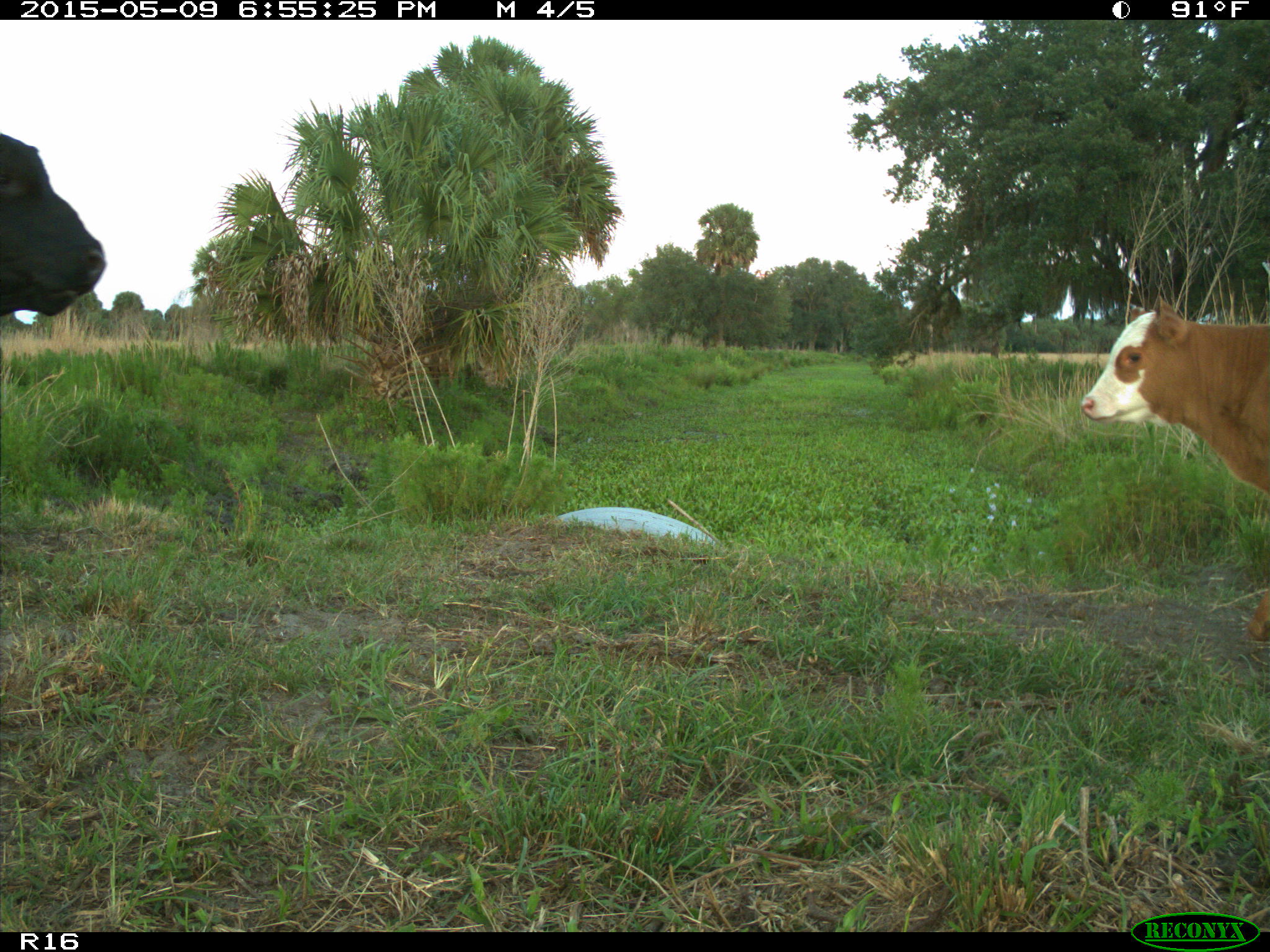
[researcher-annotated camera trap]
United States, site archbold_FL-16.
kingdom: Animalia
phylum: Chordata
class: Mammalia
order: Artiodactyla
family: Bovidae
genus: Bos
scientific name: Bos taurus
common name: domestic cow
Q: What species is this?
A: Bos taurus (domestic cow).